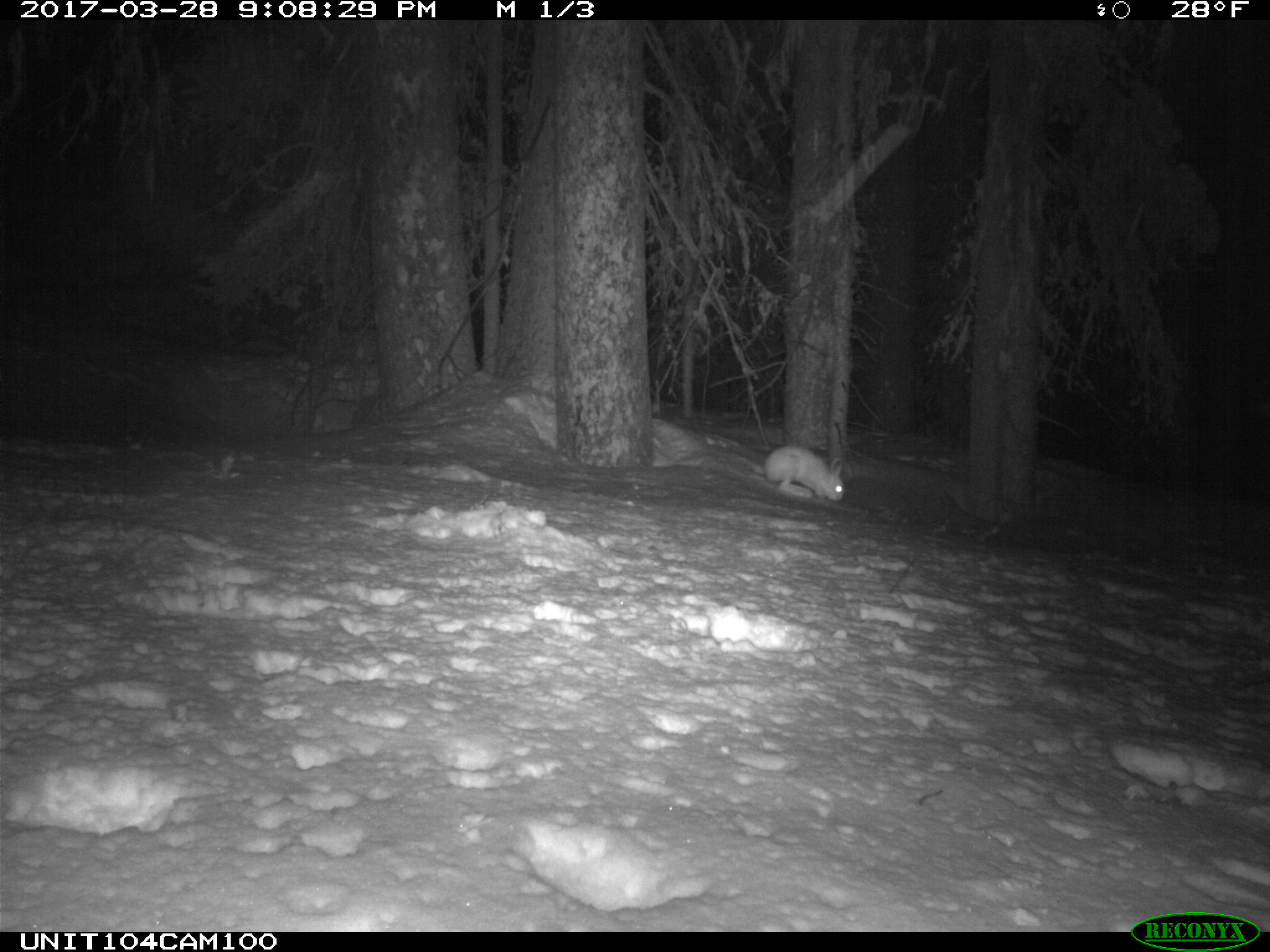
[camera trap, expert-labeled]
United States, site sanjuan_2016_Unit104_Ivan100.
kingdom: Animalia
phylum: Chordata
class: Mammalia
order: Lagomorpha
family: Leporidae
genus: Lepus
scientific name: Lepus americanus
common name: snowshoe hare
Lepus americanus (snowshoe hare).